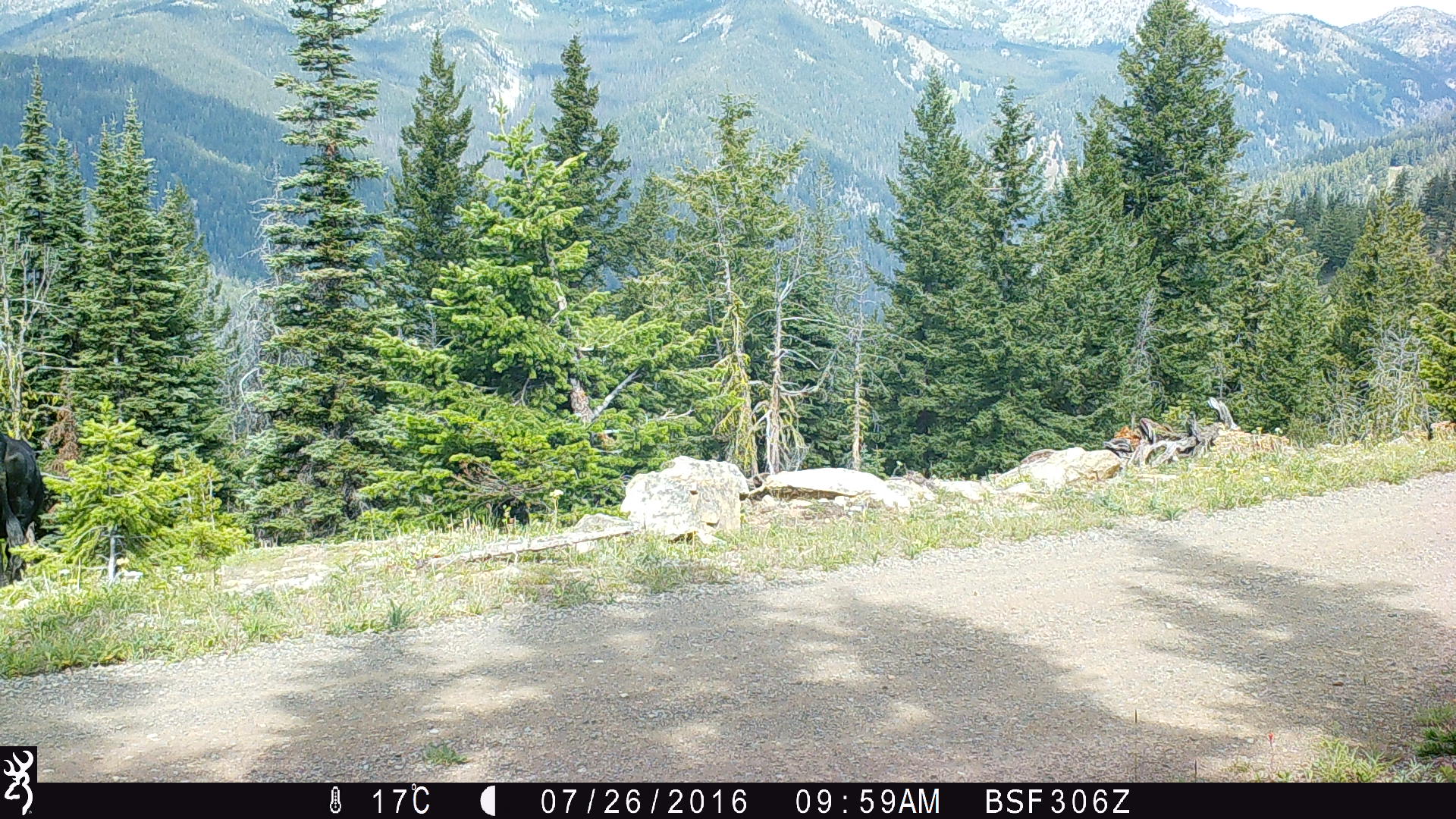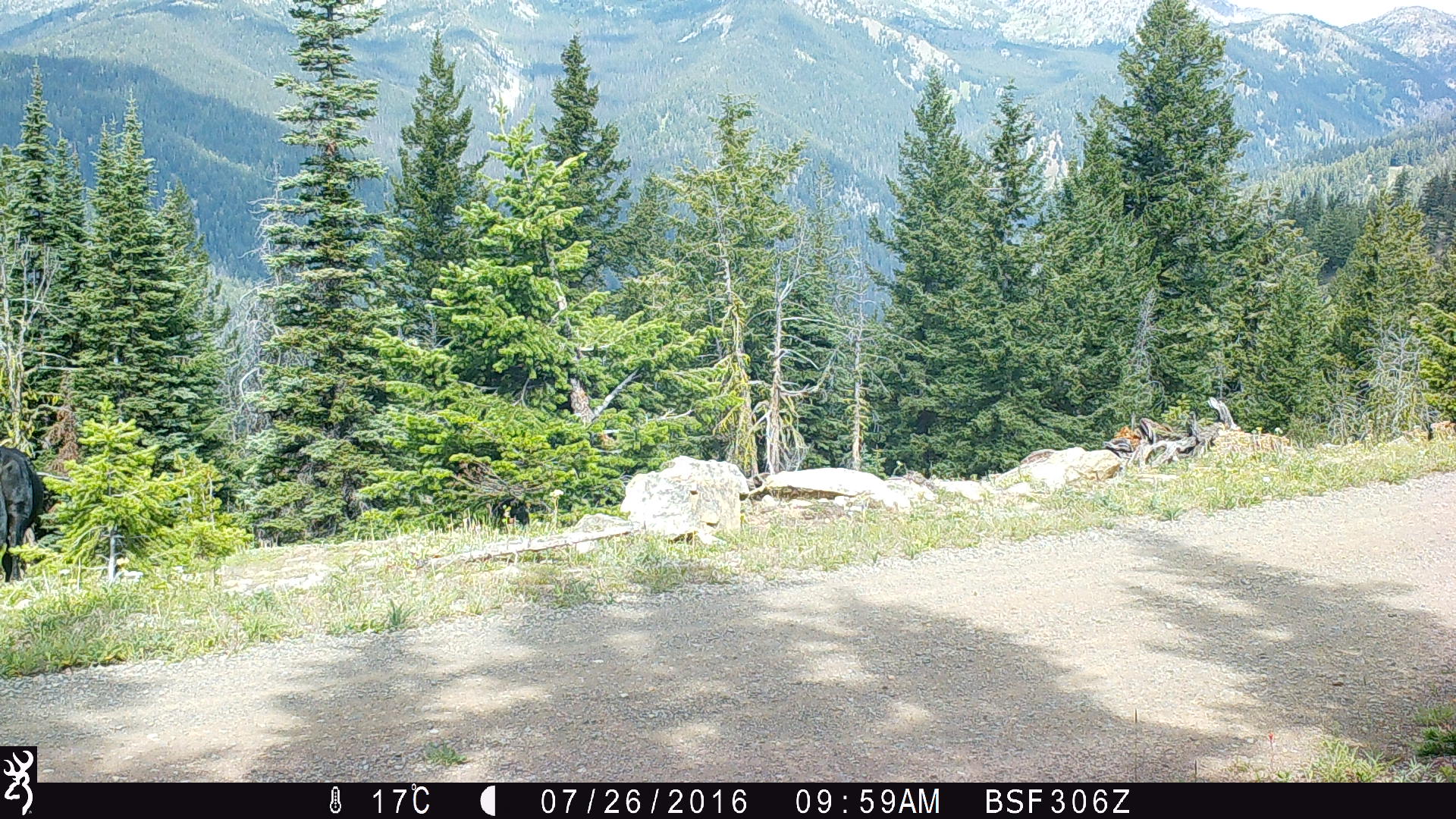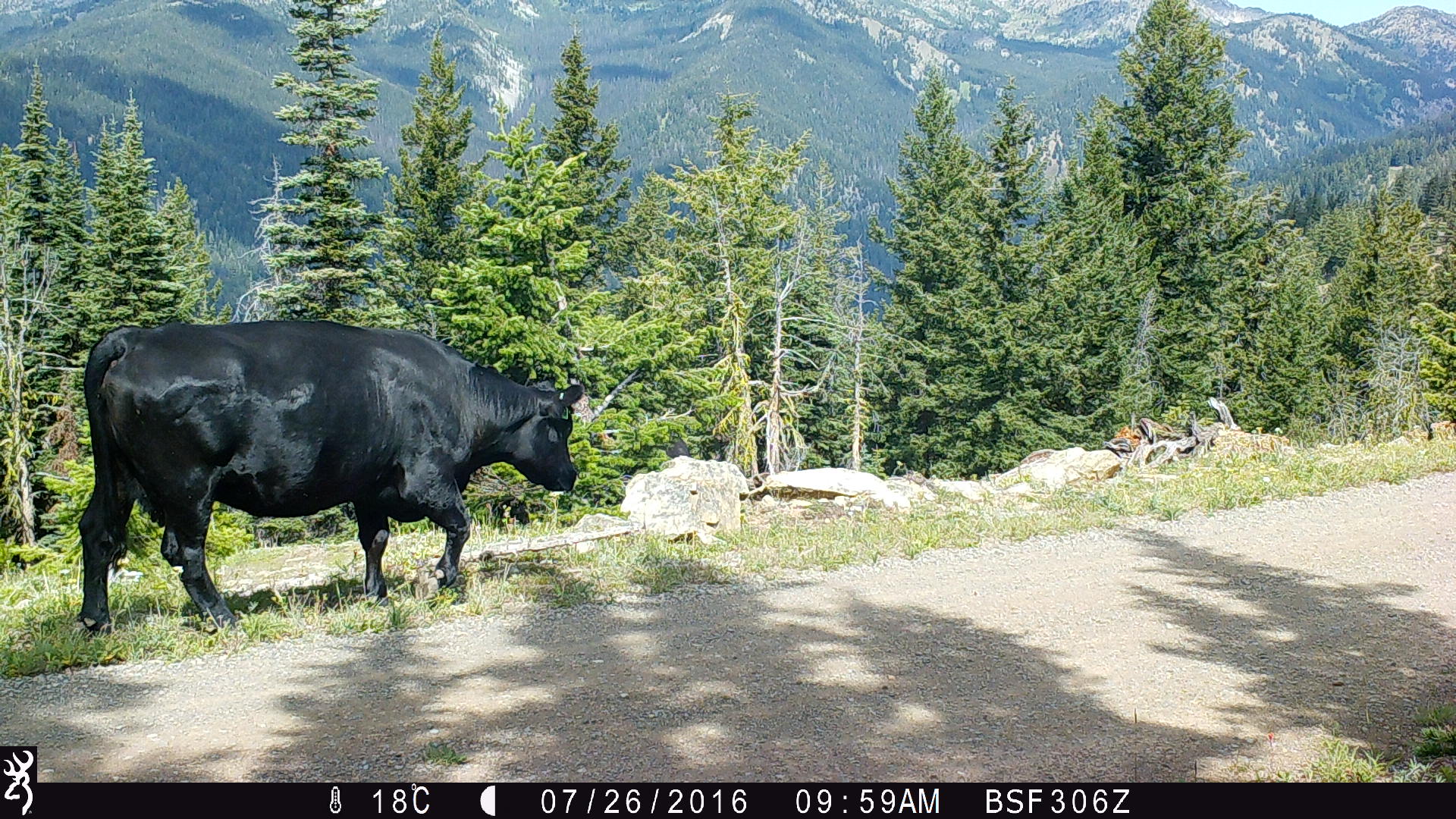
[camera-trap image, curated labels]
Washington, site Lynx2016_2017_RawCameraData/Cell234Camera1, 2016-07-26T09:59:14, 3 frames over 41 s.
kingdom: Animalia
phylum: Chordata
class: Mammalia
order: Artiodactyla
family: Bovidae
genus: Bos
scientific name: Bos taurus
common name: domestic cattle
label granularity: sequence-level